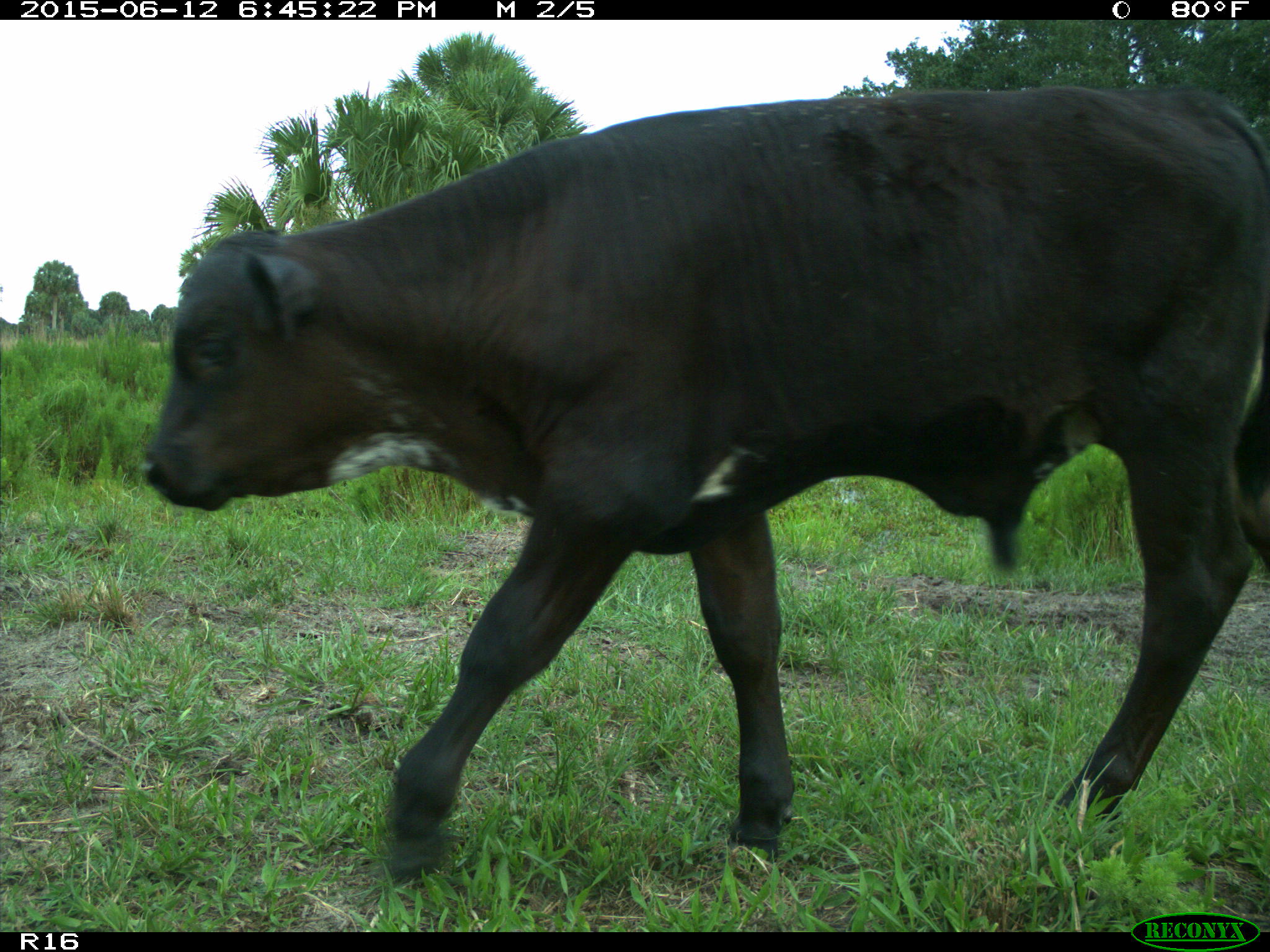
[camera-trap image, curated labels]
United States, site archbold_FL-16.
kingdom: Animalia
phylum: Chordata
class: Mammalia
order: Artiodactyla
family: Bovidae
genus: Bos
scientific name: Bos taurus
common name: domestic cow